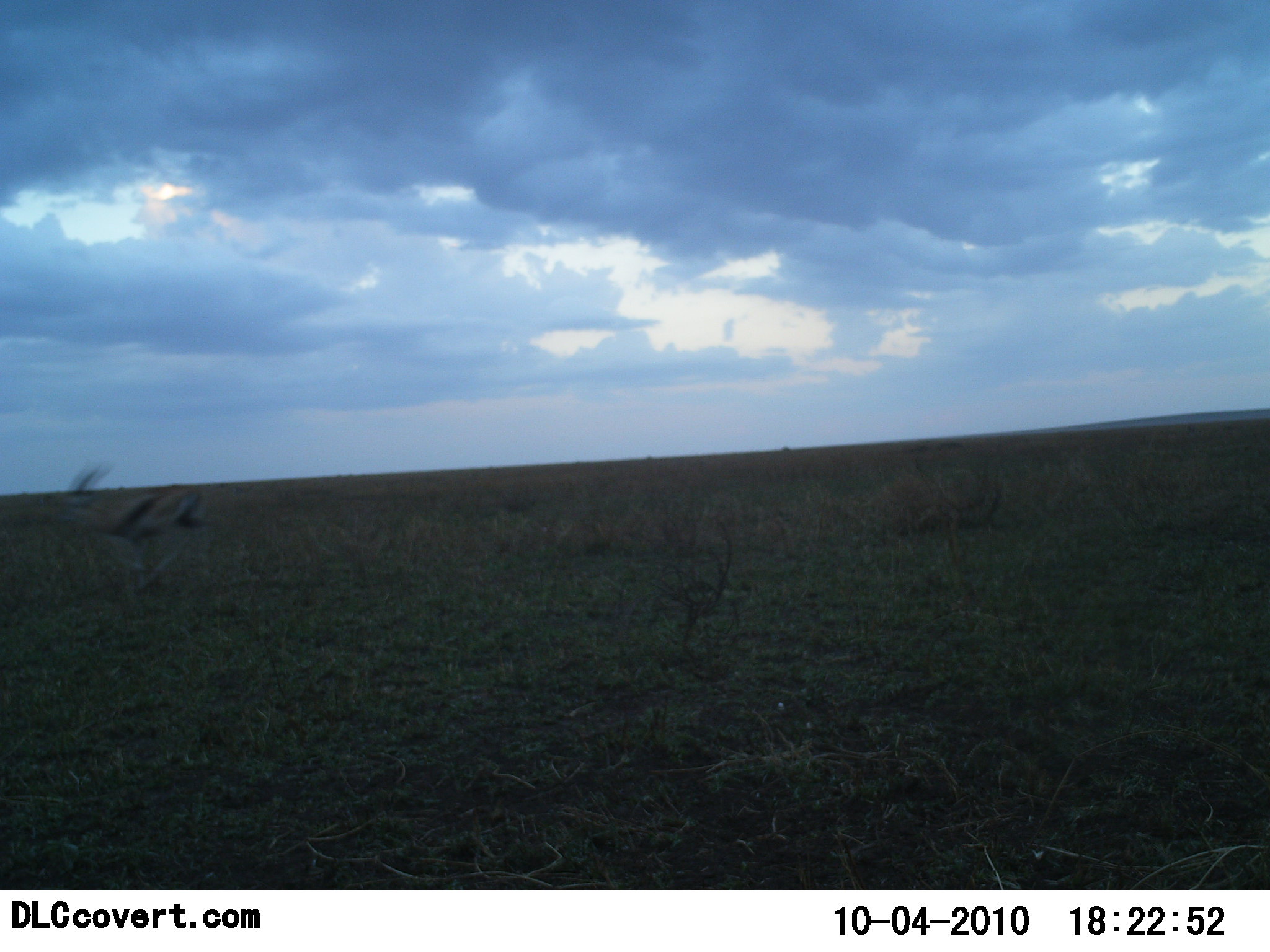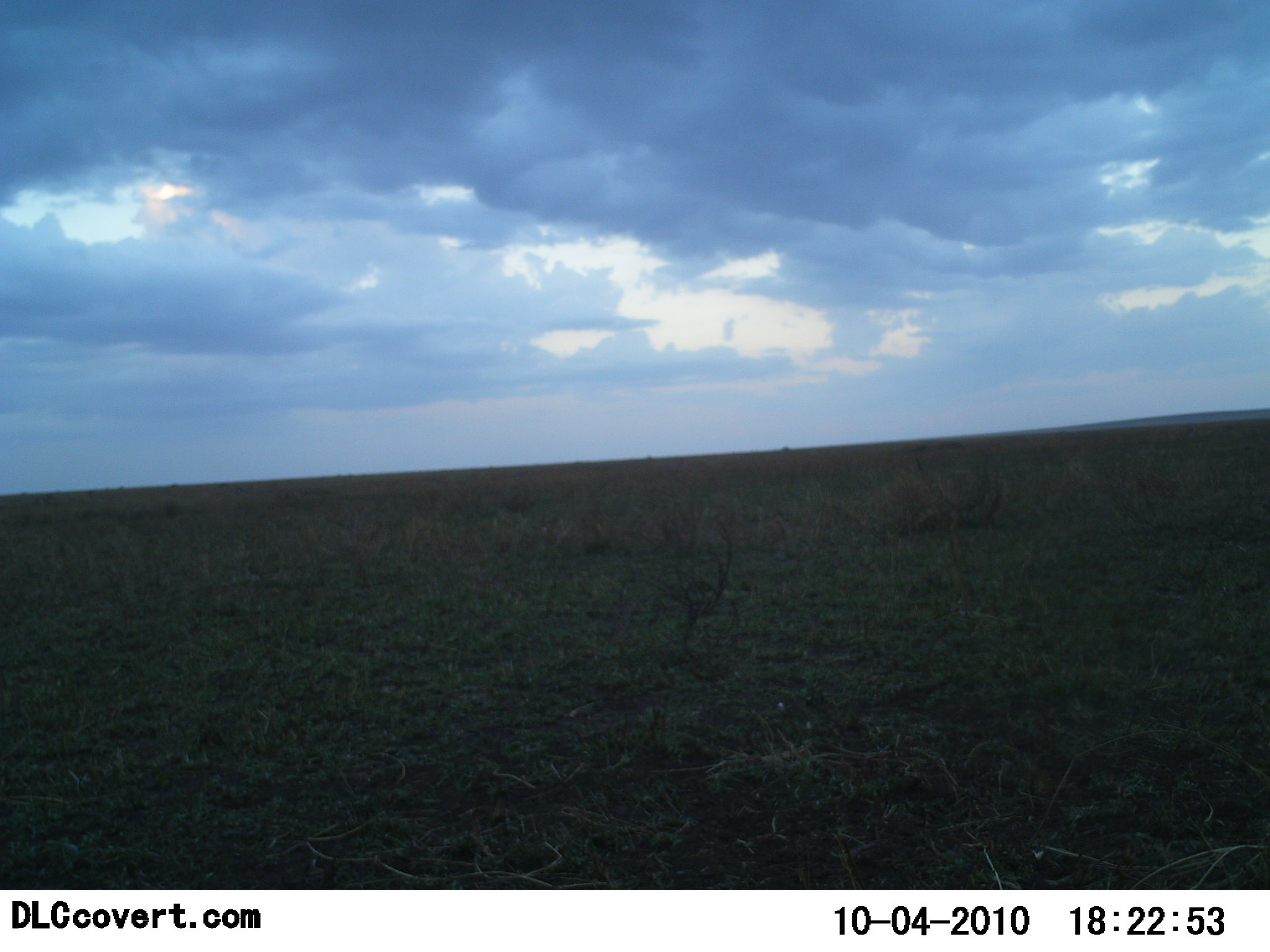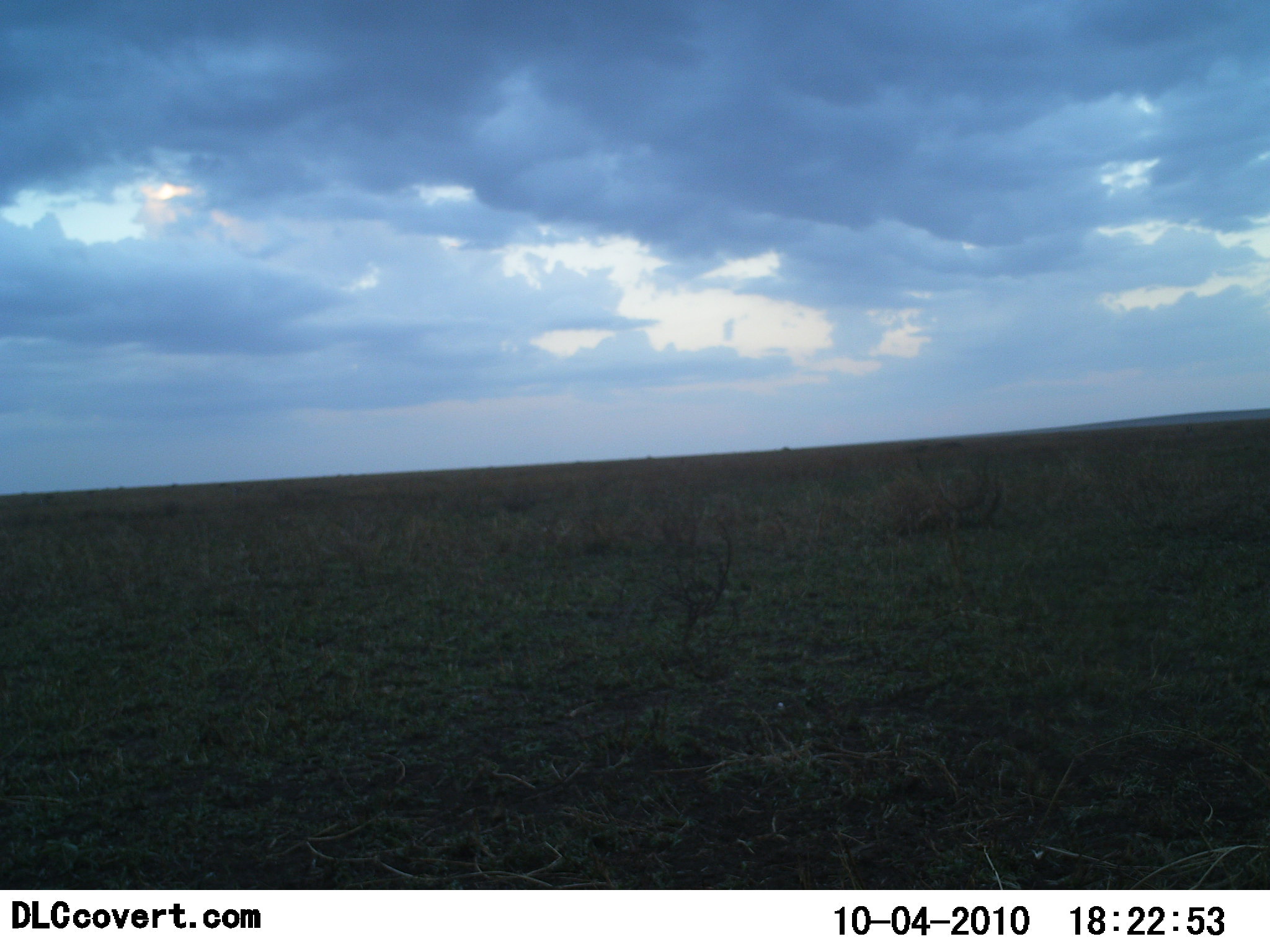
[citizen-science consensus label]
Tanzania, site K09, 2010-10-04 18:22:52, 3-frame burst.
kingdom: Animalia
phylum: Chordata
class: Mammalia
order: Artiodactyla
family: Bovidae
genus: Eudorcas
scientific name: Eudorcas thomsonii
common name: thomson's gazelle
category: gazellethomsons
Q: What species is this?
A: Gazellethomsons (thomson's gazelle) (Eudorcas thomsonii).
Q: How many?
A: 1.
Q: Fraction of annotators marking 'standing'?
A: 0%.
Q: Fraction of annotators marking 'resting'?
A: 0%.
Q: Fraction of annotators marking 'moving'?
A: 100%.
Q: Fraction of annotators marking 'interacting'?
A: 0%.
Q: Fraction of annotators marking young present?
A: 0%.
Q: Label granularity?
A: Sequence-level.